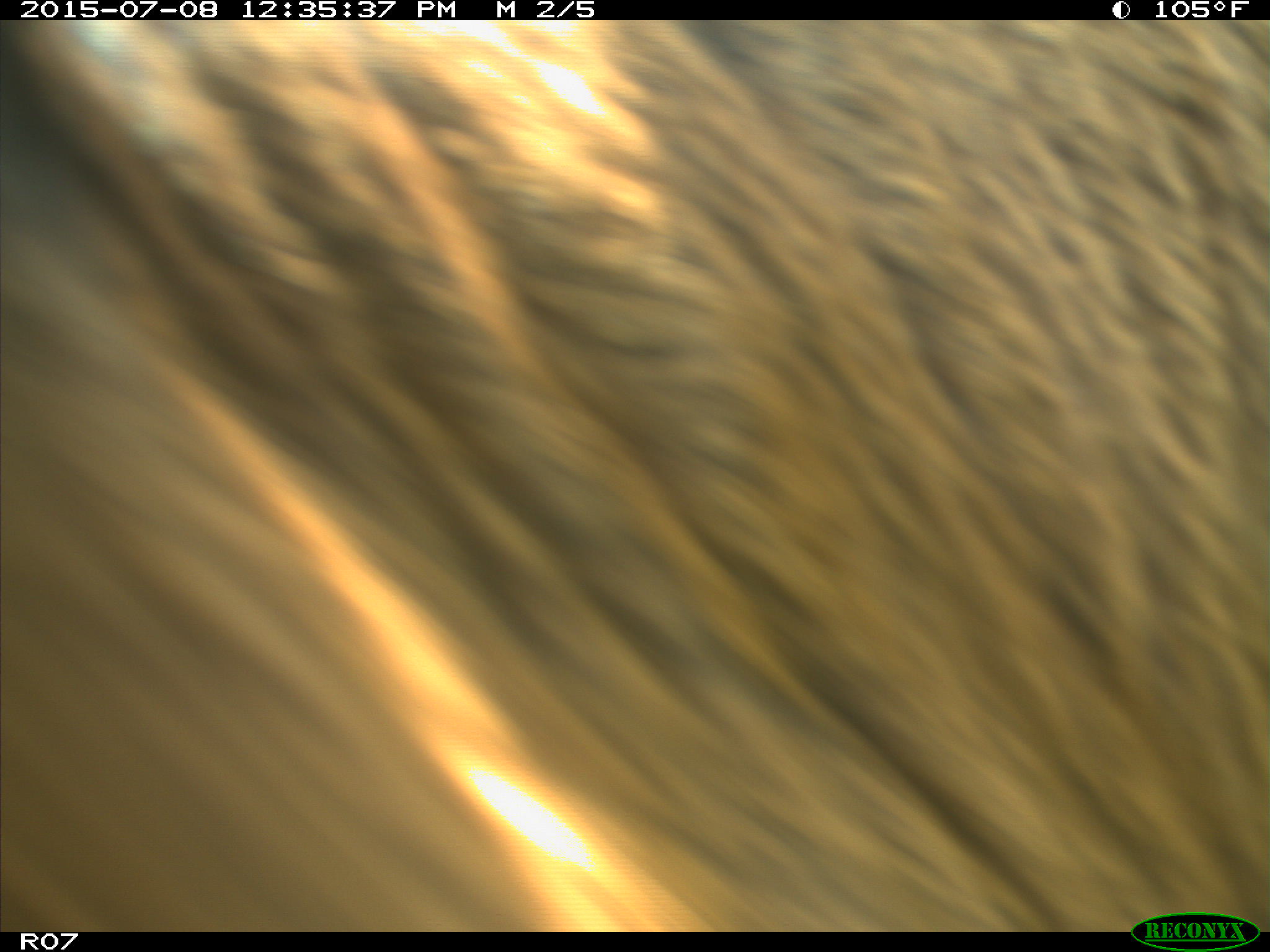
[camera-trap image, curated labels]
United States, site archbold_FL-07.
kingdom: Animalia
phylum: Chordata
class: Mammalia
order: Artiodactyla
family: Bovidae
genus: Bos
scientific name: Bos taurus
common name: domestic cow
Bos taurus (domestic cow).